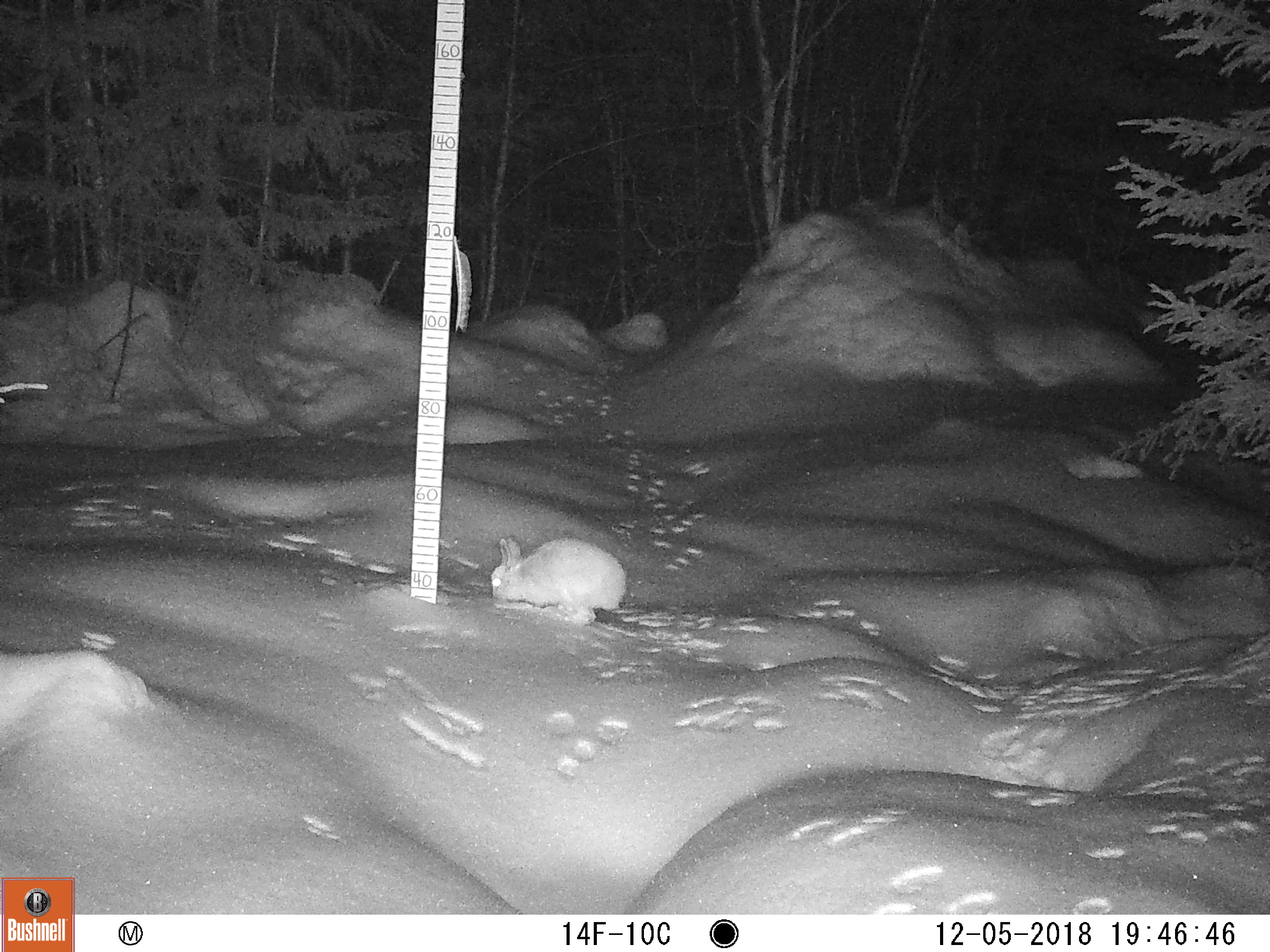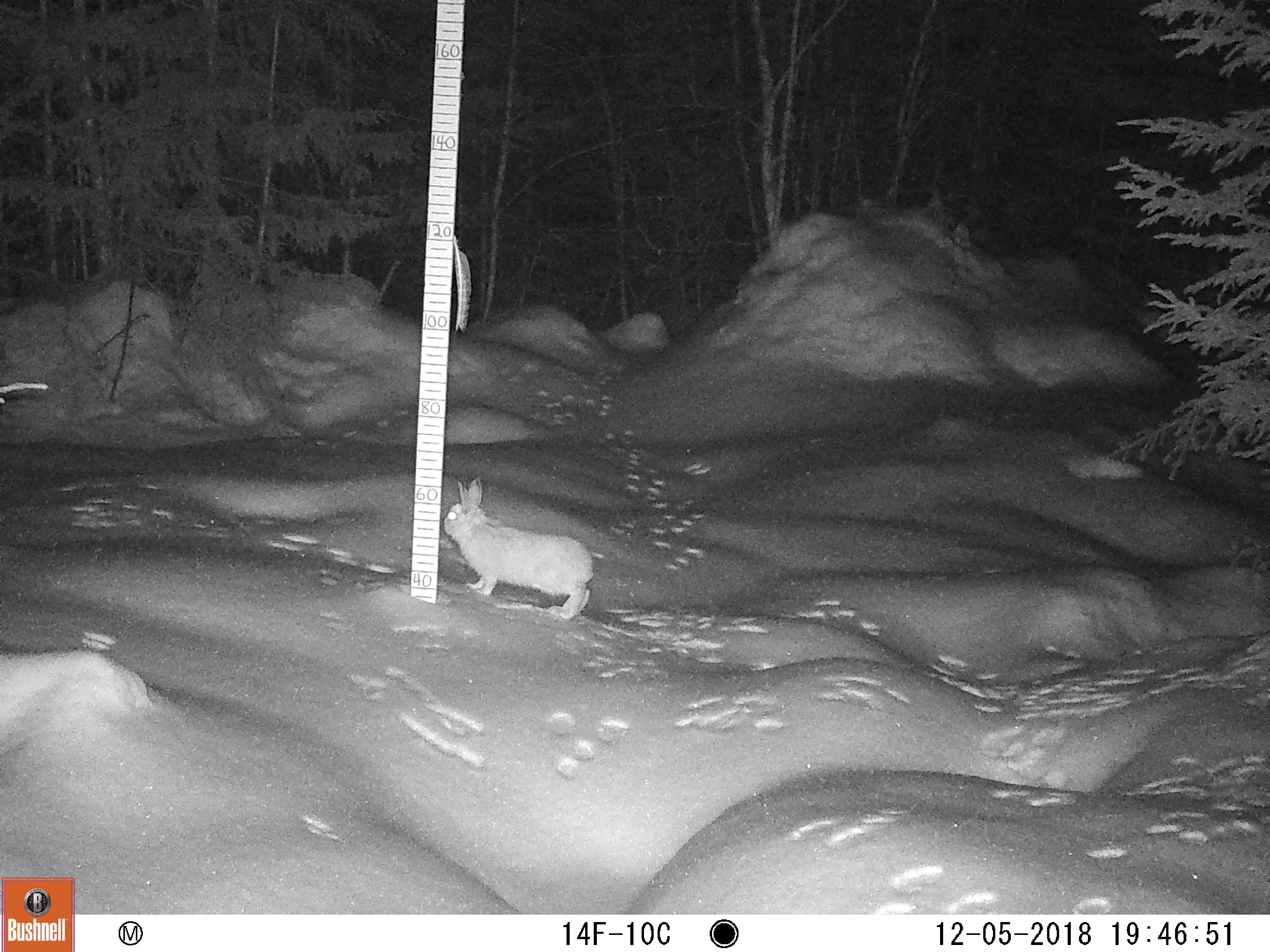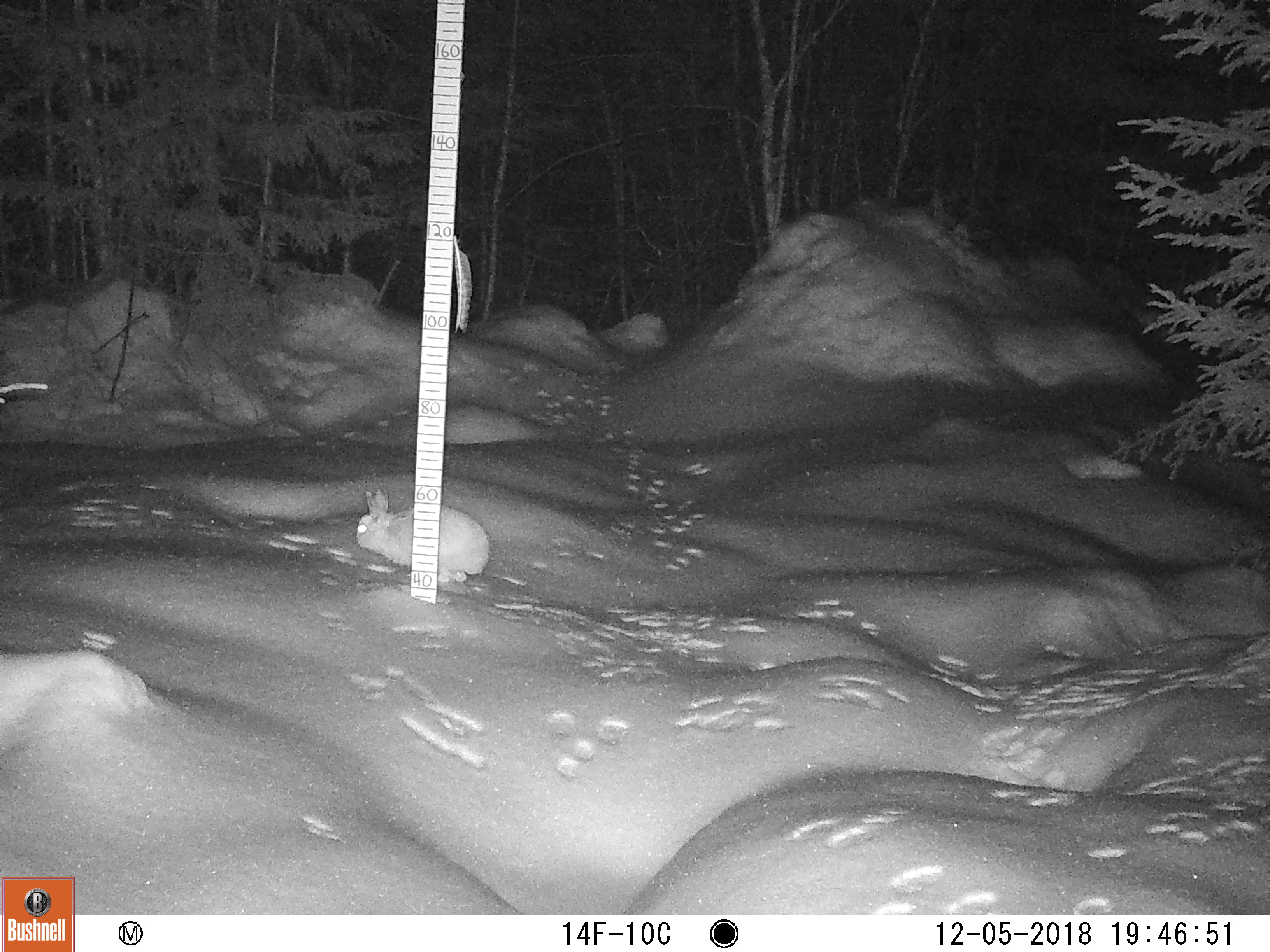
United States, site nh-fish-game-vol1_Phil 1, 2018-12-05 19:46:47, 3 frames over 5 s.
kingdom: Animalia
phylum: Chordata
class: Mammalia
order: Lagomorpha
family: Leporidae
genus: Lepus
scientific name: Lepus americanus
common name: snowshoe hare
Snowshoe hare (Lepus americanus).